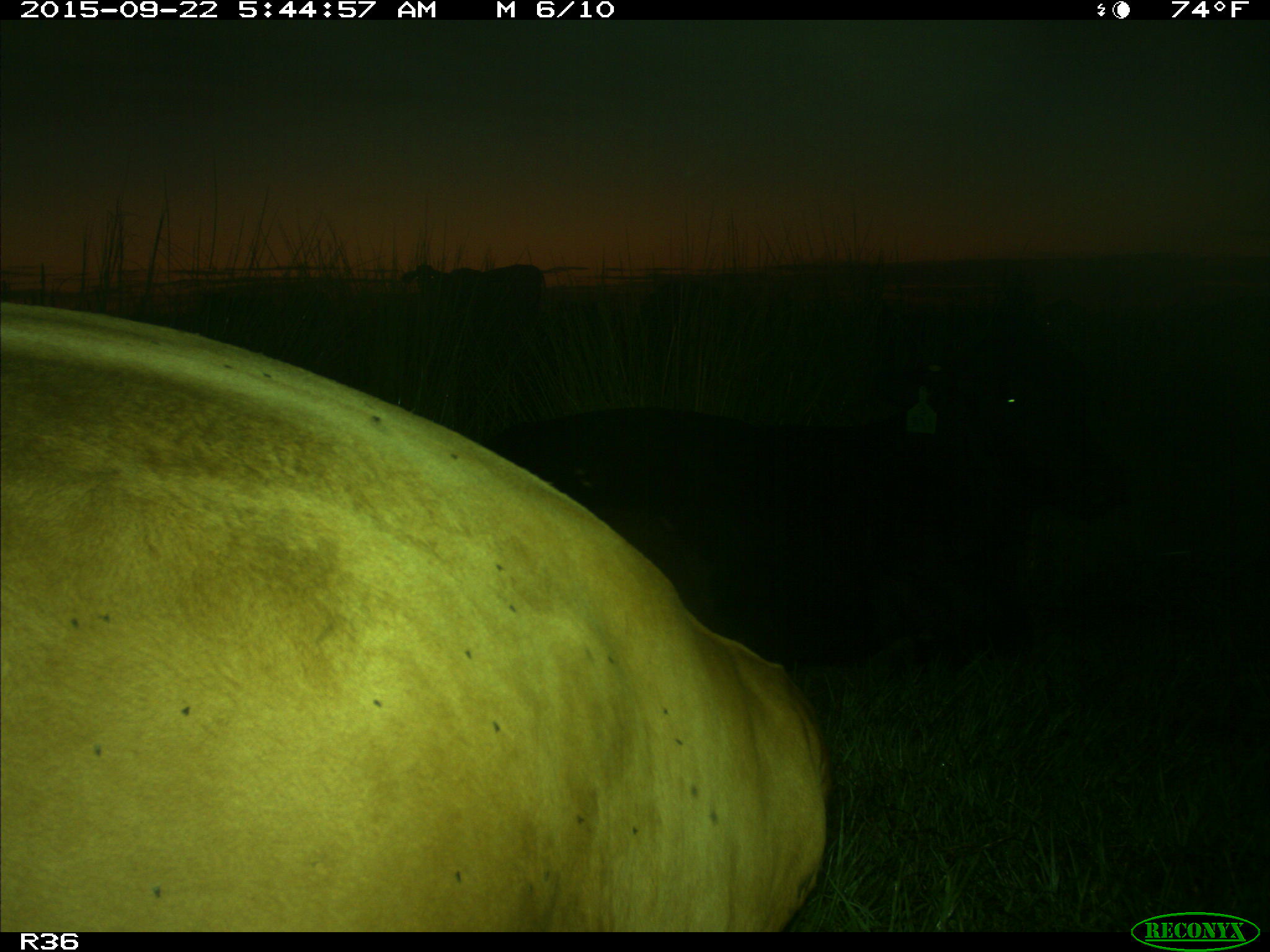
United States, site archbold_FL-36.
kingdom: Animalia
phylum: Chordata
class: Mammalia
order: Artiodactyla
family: Bovidae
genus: Bos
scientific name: Bos taurus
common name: domestic cow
Bos taurus (domestic cow).